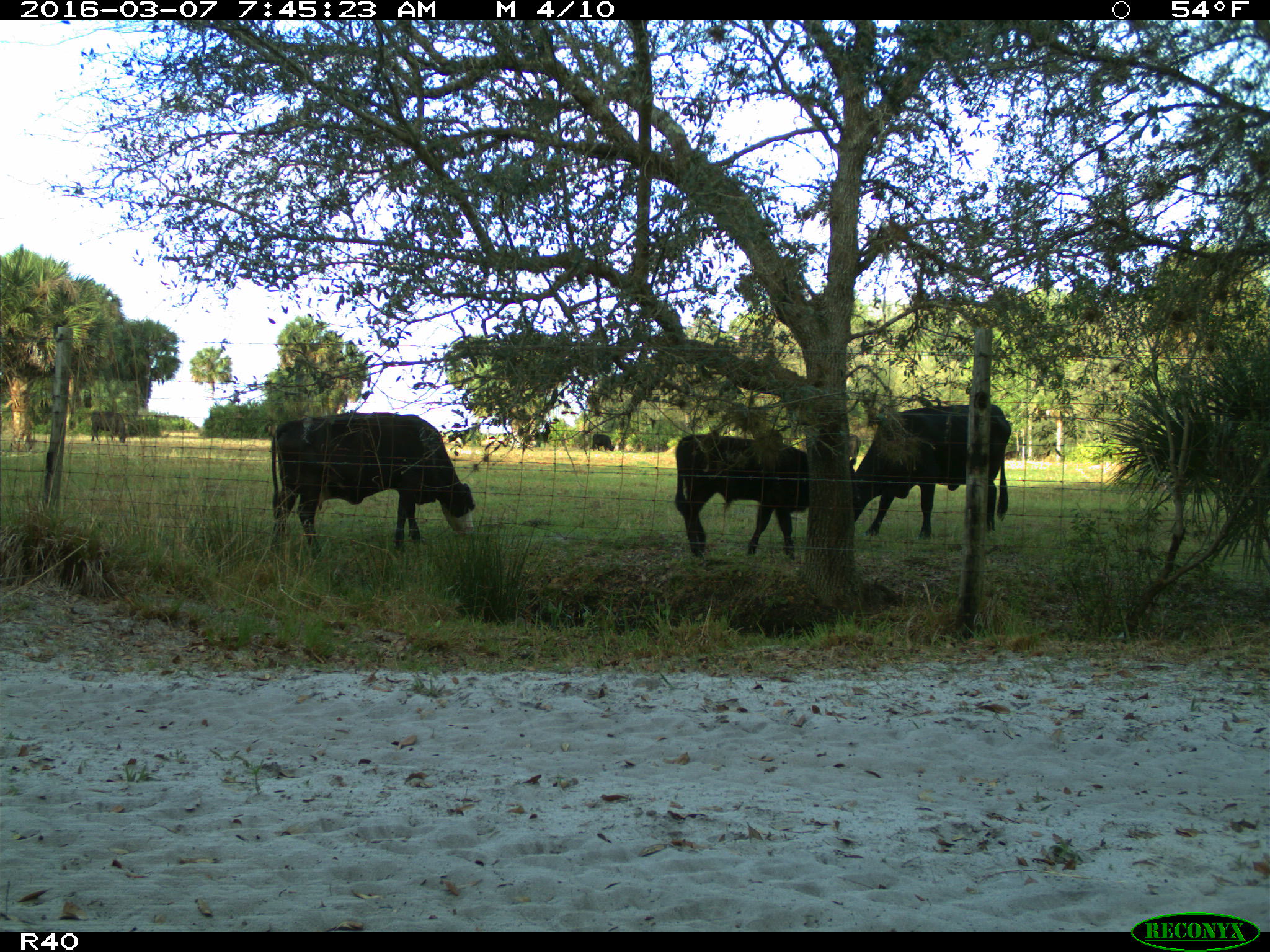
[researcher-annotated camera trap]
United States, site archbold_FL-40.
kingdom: Animalia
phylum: Chordata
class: Mammalia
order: Artiodactyla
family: Bovidae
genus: Bos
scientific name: Bos taurus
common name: domestic cow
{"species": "Bos taurus (domestic cow)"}